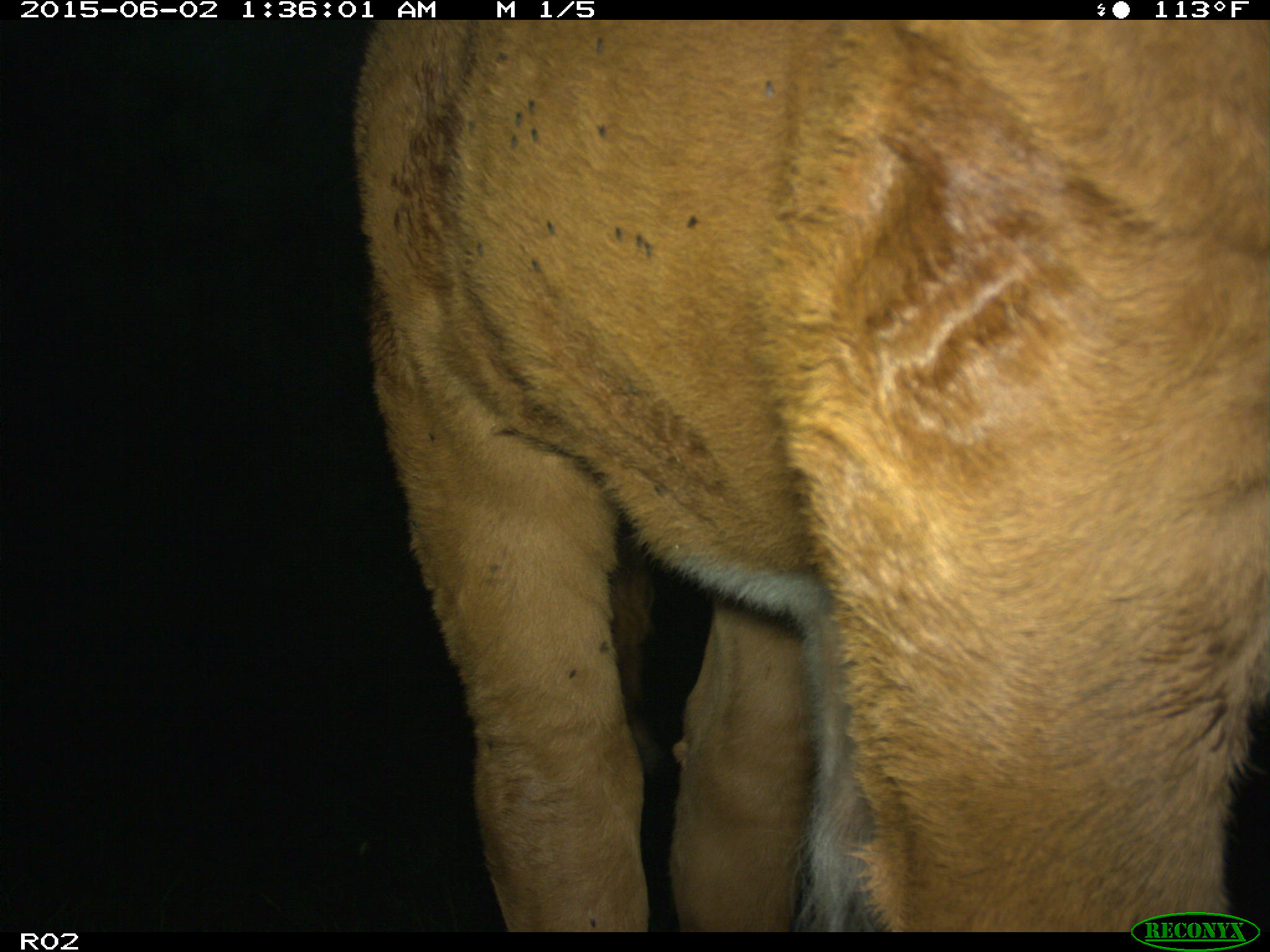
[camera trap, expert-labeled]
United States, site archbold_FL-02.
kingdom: Animalia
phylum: Chordata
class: Mammalia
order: Artiodactyla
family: Bovidae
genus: Bos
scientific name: Bos taurus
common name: domestic cow